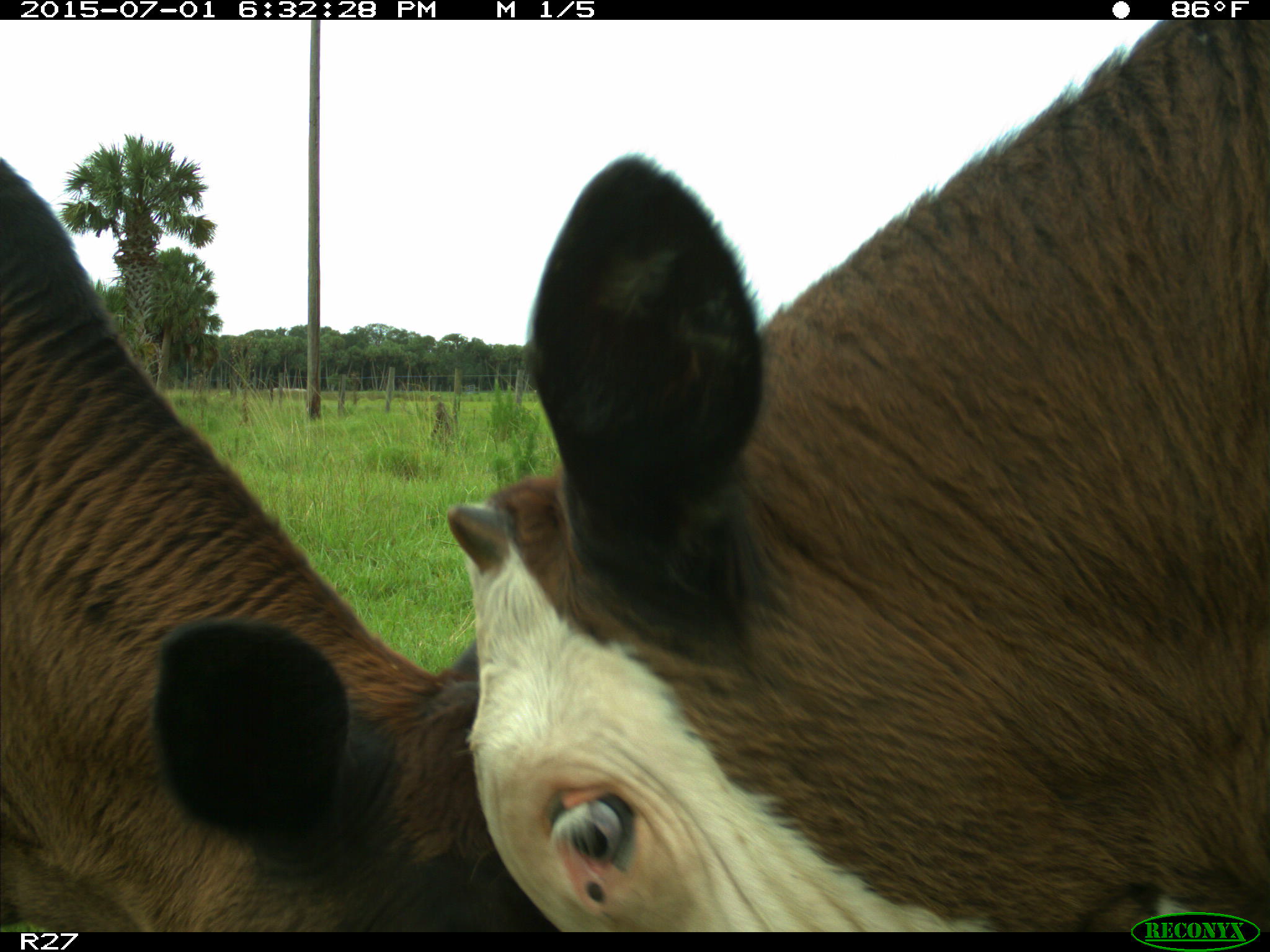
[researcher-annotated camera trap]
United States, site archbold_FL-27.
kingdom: Animalia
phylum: Chordata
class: Mammalia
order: Artiodactyla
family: Bovidae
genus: Bos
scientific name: Bos taurus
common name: domestic cow